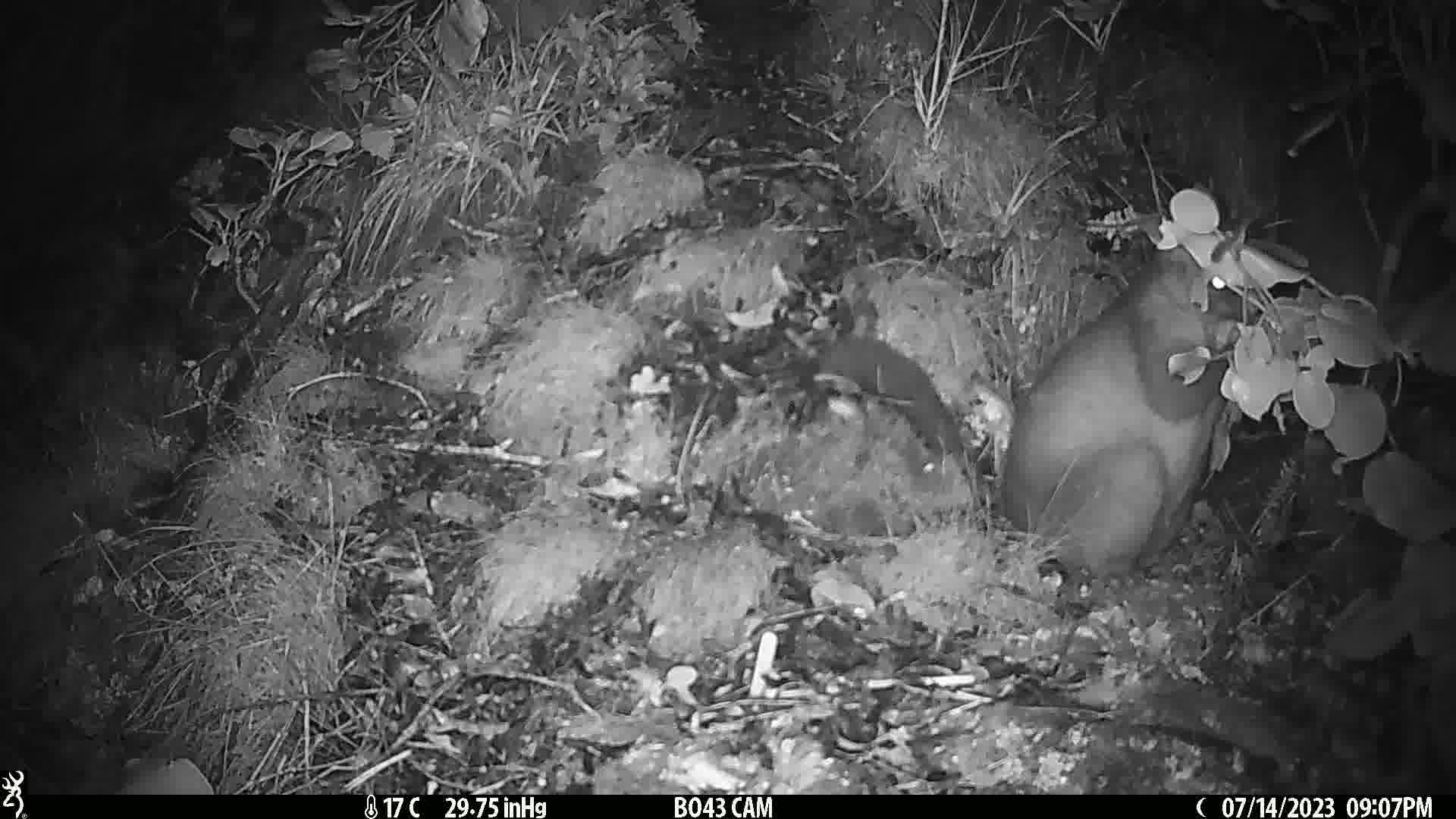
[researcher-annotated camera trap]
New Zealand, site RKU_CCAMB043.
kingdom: Animalia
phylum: Chordata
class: Mammalia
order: Diprotodontia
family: Phalangeridae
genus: Trichosurus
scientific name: Trichosurus vulpecula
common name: common brushtail possum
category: possum